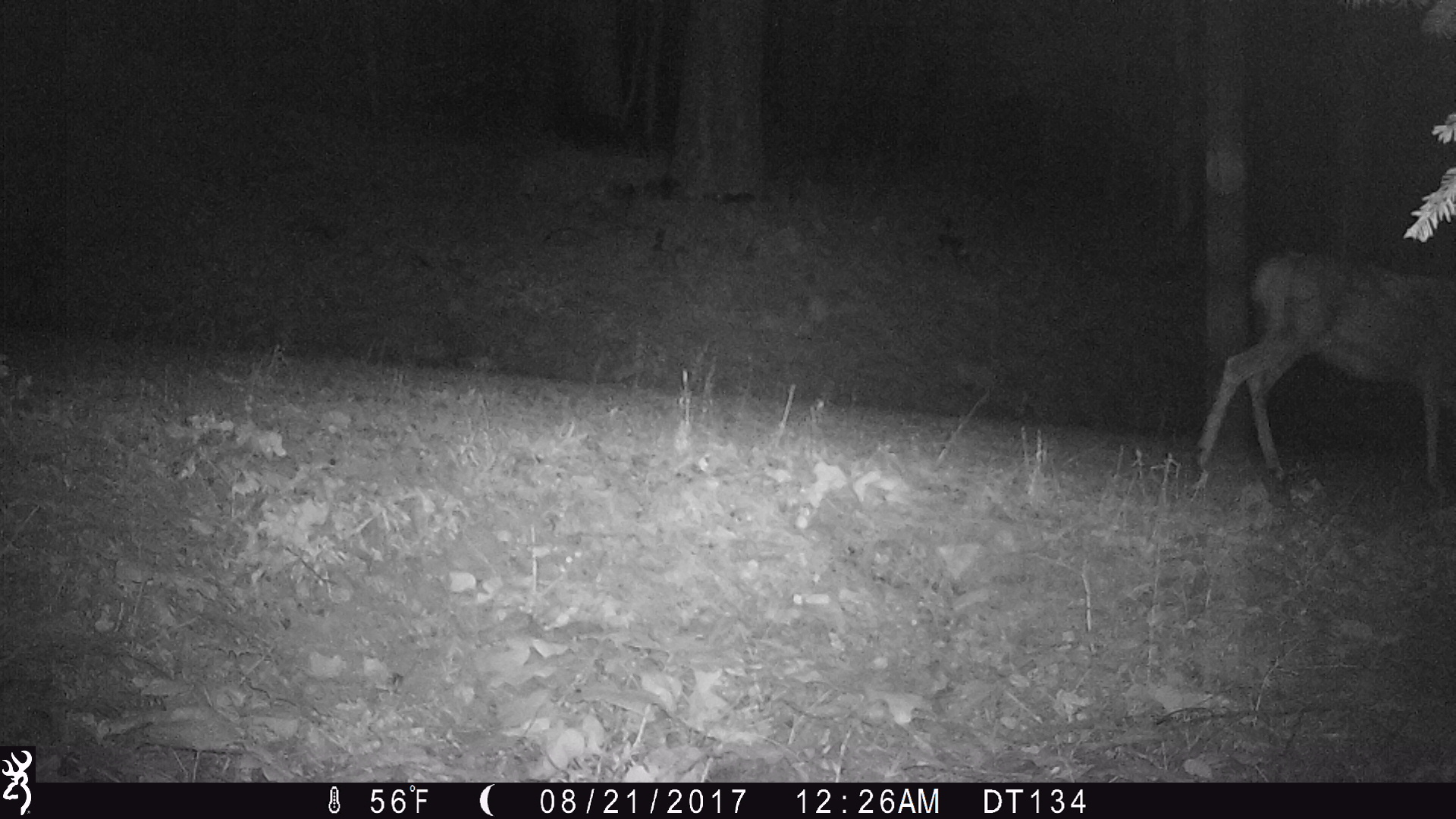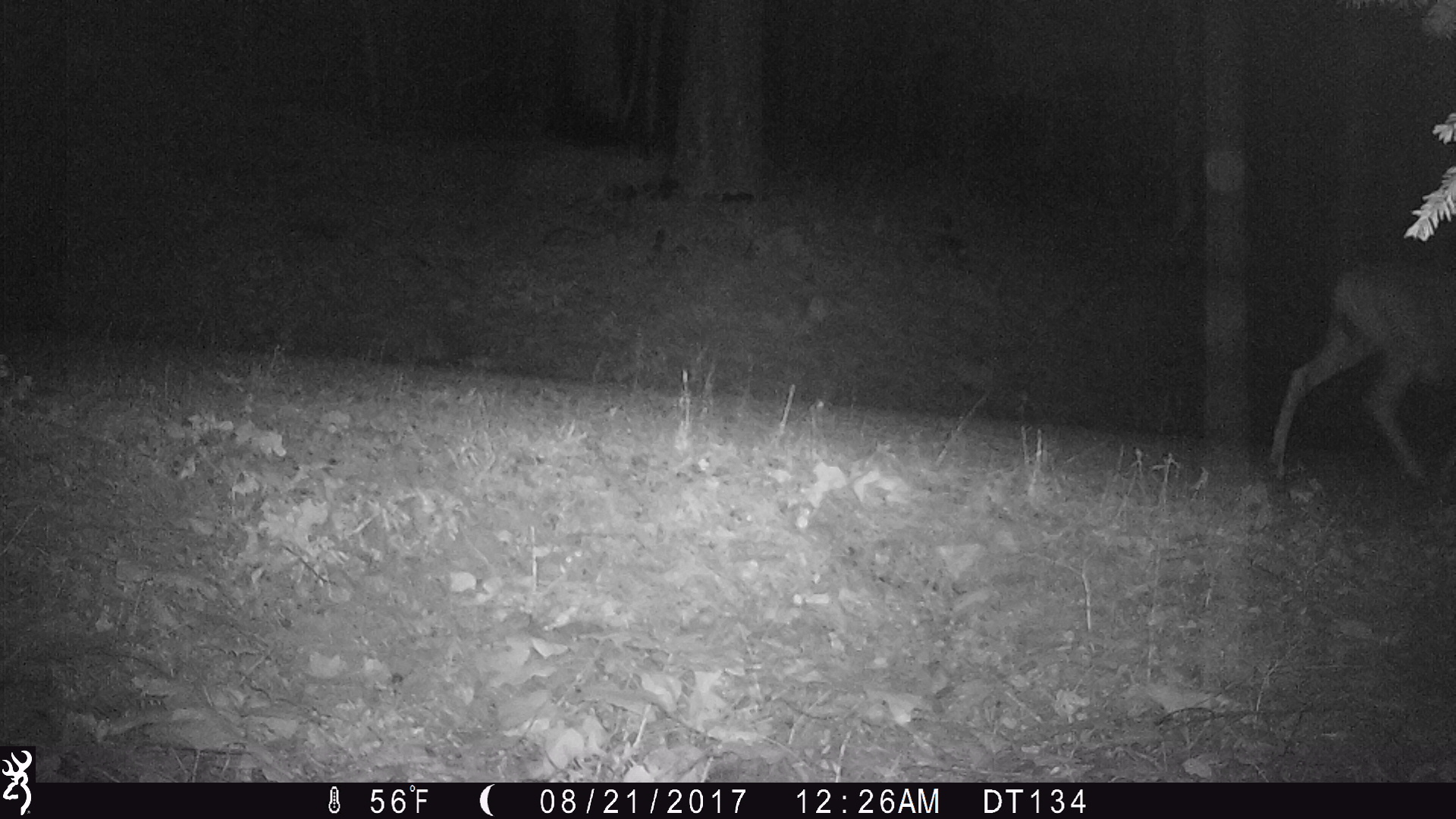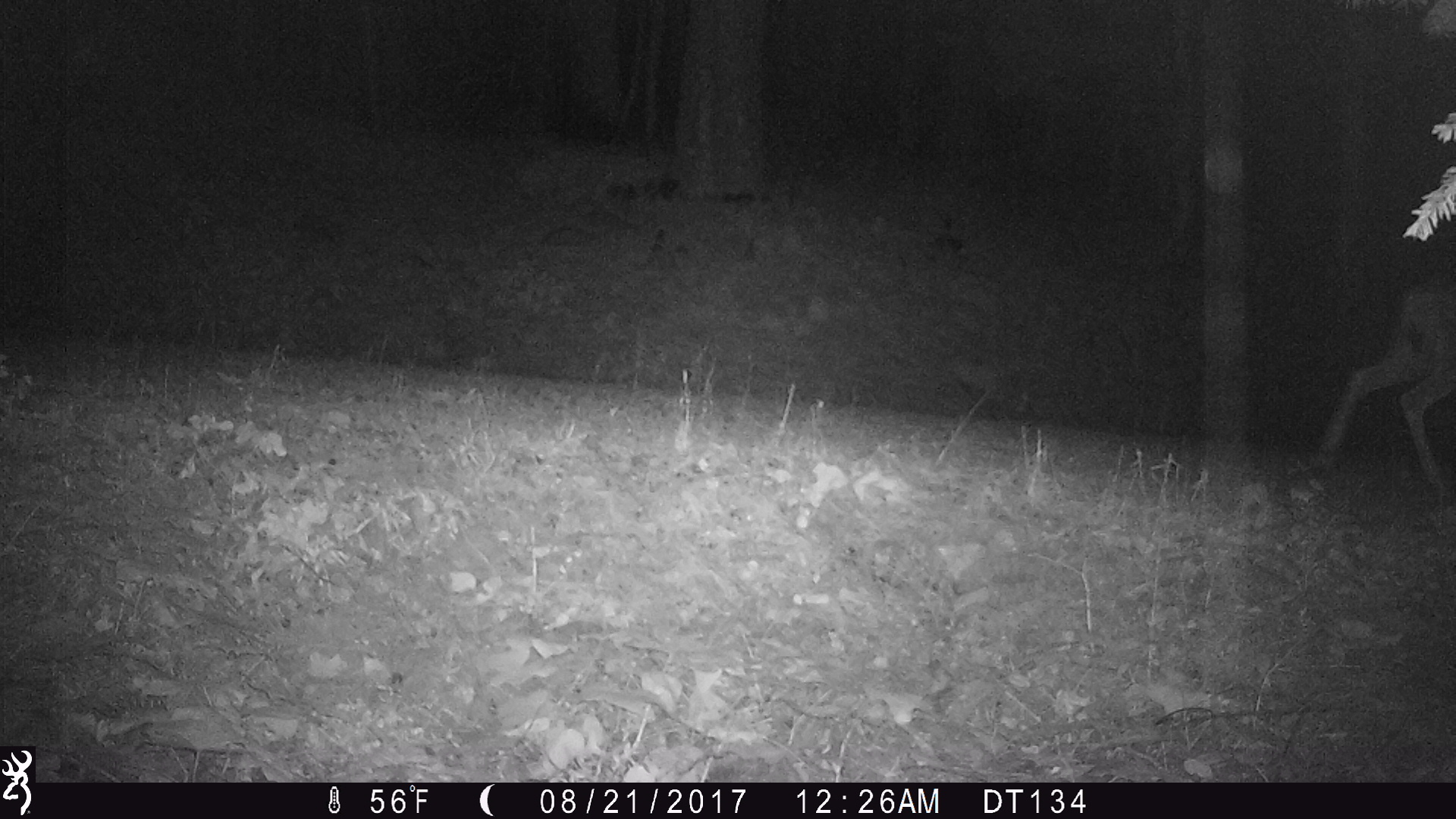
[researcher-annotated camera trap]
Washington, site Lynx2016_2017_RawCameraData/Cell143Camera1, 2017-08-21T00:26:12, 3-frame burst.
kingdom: Animalia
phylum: Chordata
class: Mammalia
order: Artiodactyla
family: Cervidae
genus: Odocoileus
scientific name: Odocoileus hemionus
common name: mule deer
Odocoileus hemionus (mule deer). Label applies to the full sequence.